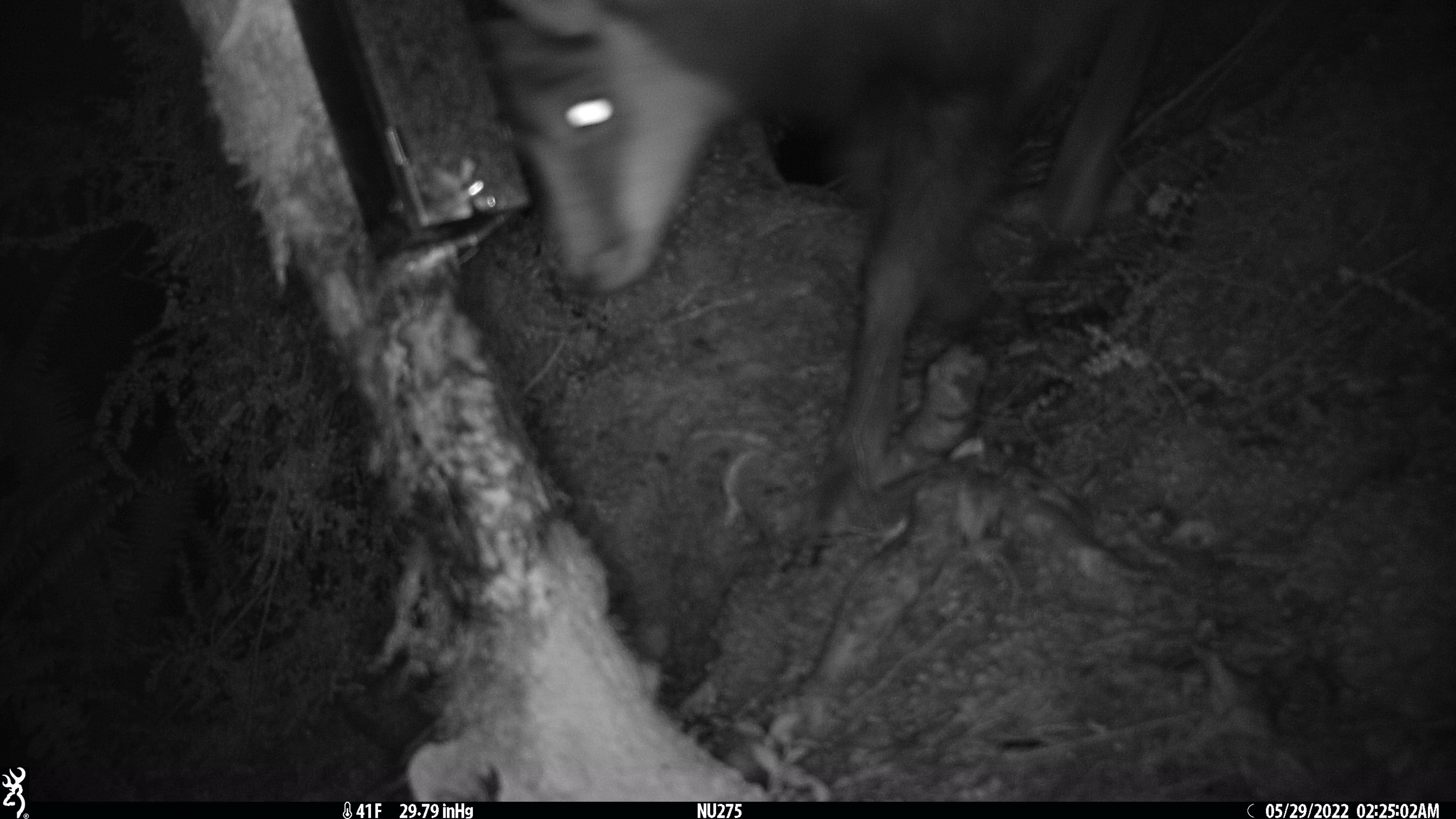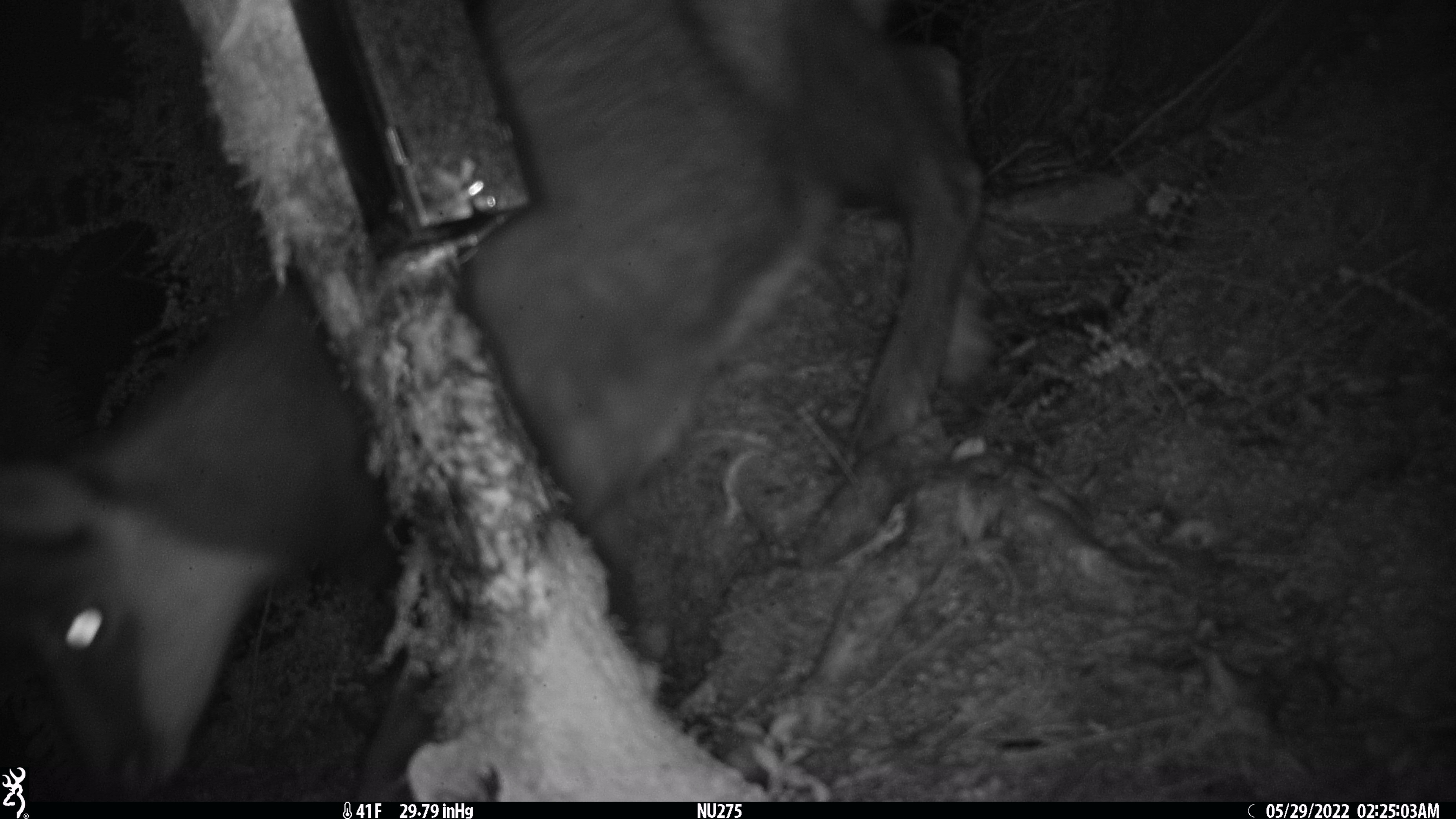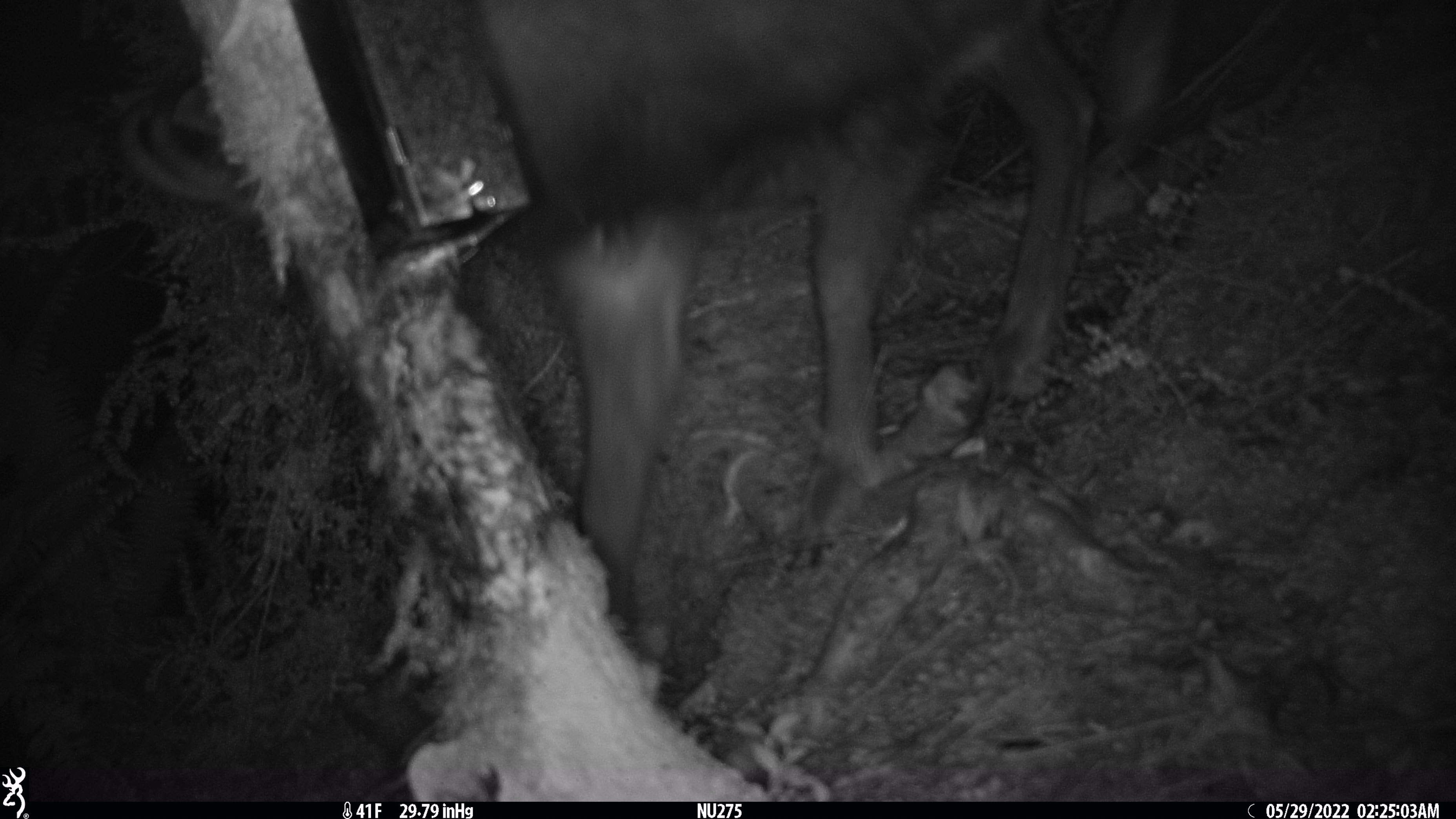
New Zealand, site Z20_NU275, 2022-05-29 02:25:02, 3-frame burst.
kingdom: Animalia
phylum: Chordata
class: Mammalia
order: Artiodactyla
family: Bovidae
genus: Rupicapra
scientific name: Rupicapra rupicapra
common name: alpine chamois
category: chamois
Chamois (alpine chamois) (Rupicapra rupicapra).